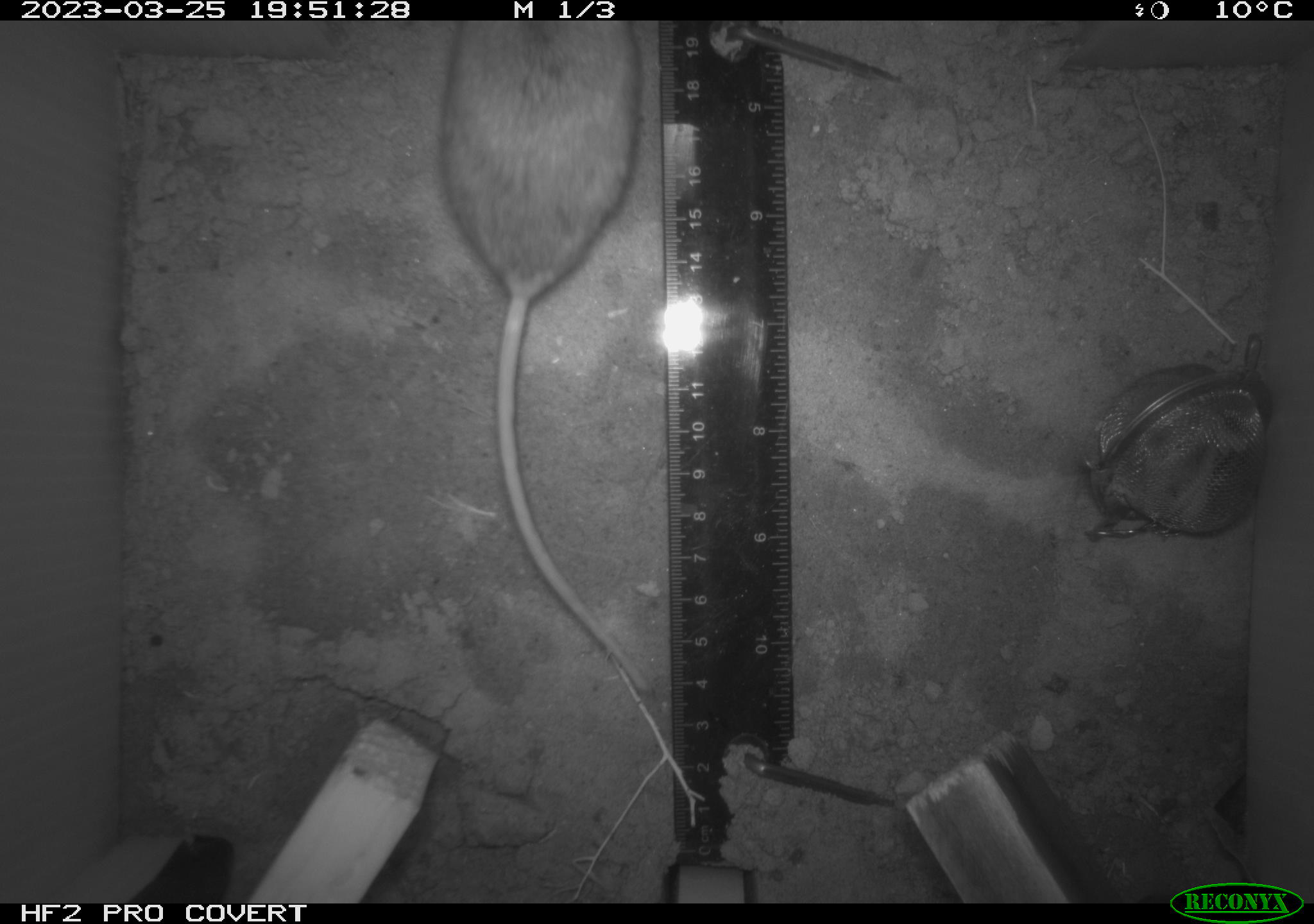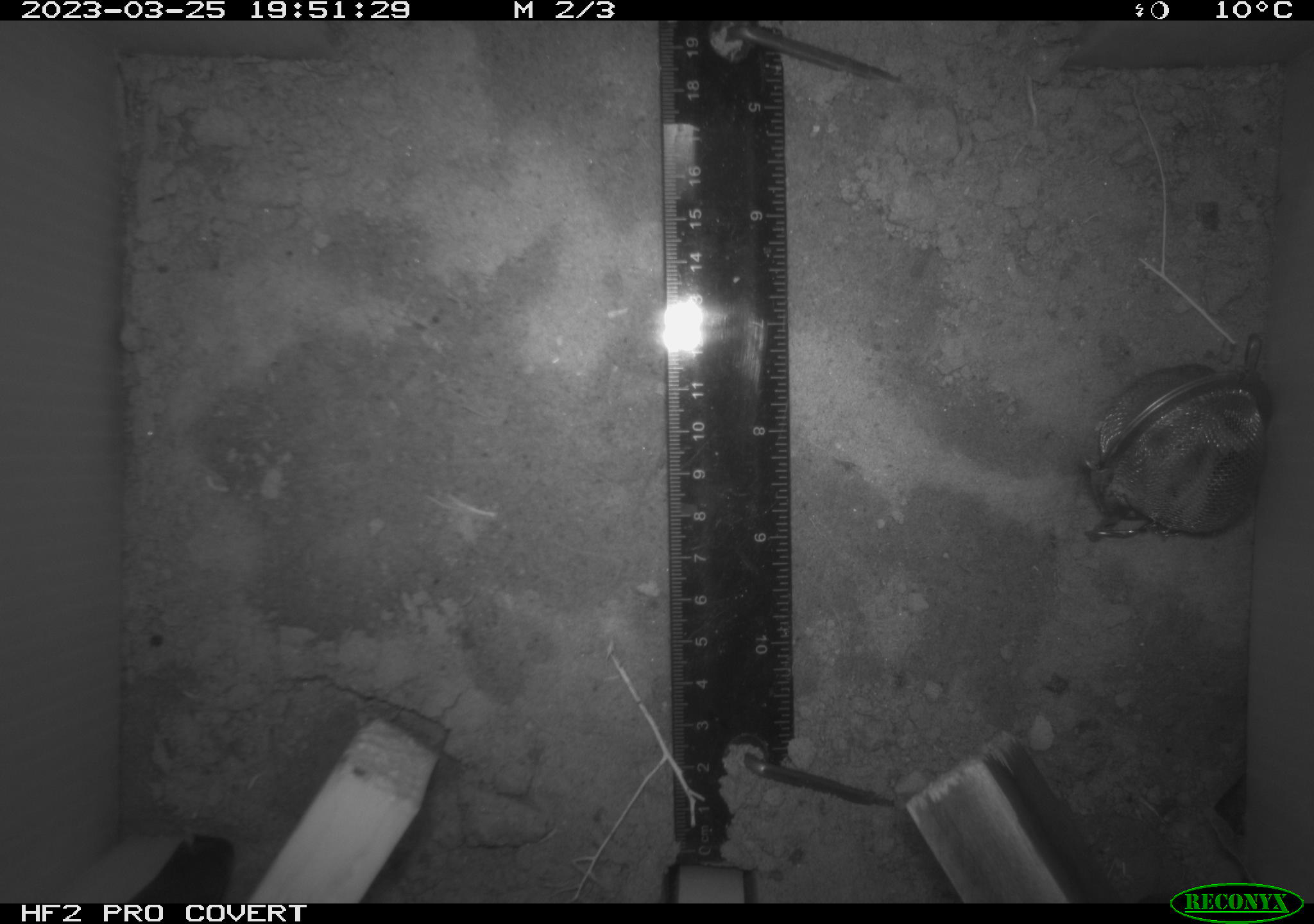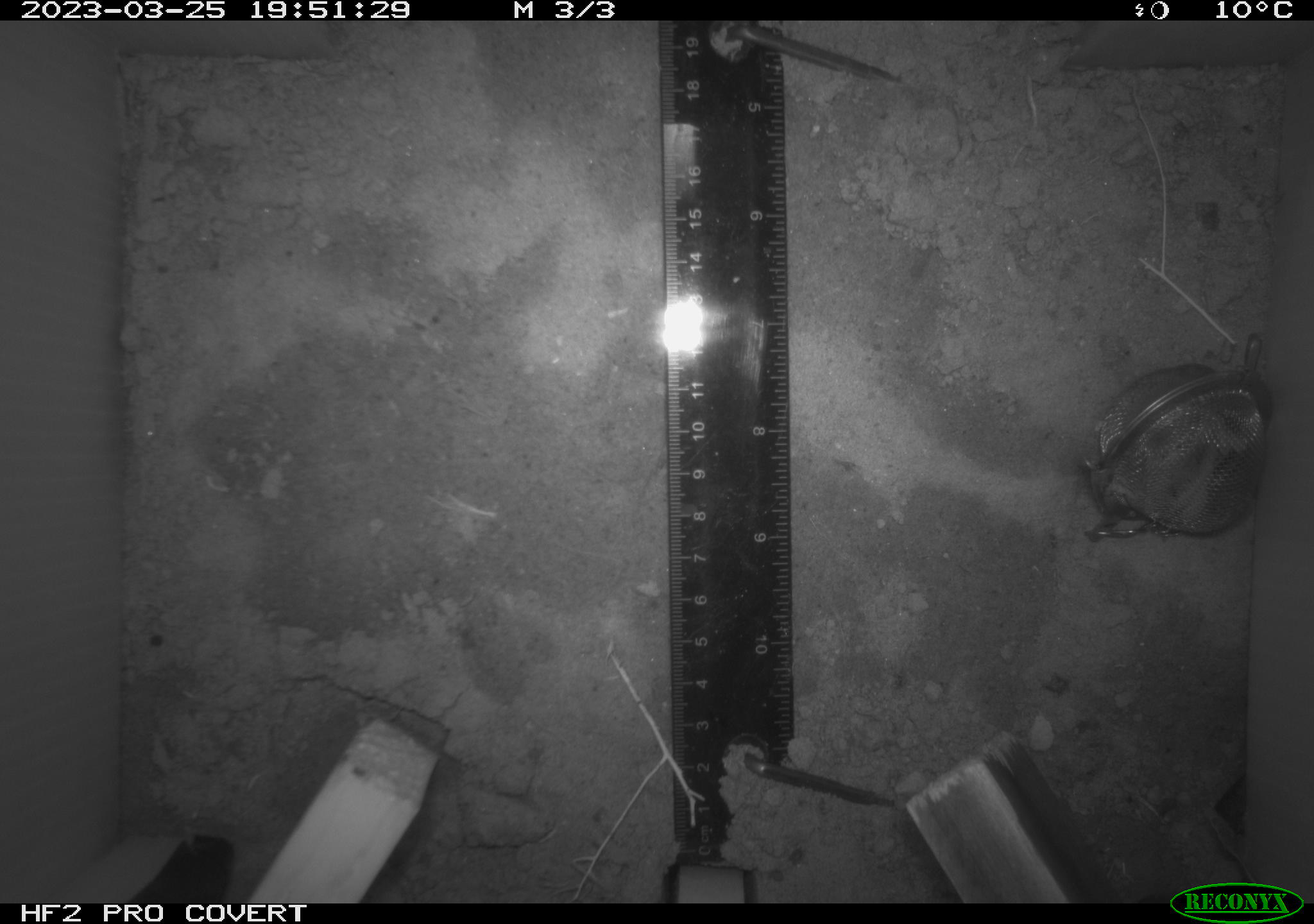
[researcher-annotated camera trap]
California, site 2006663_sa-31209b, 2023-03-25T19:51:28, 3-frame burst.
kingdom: Animalia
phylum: Chordata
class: Mammalia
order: Rodentia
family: Cricetidae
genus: Peromyscus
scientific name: Peromyscus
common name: deer mice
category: peromyscus species